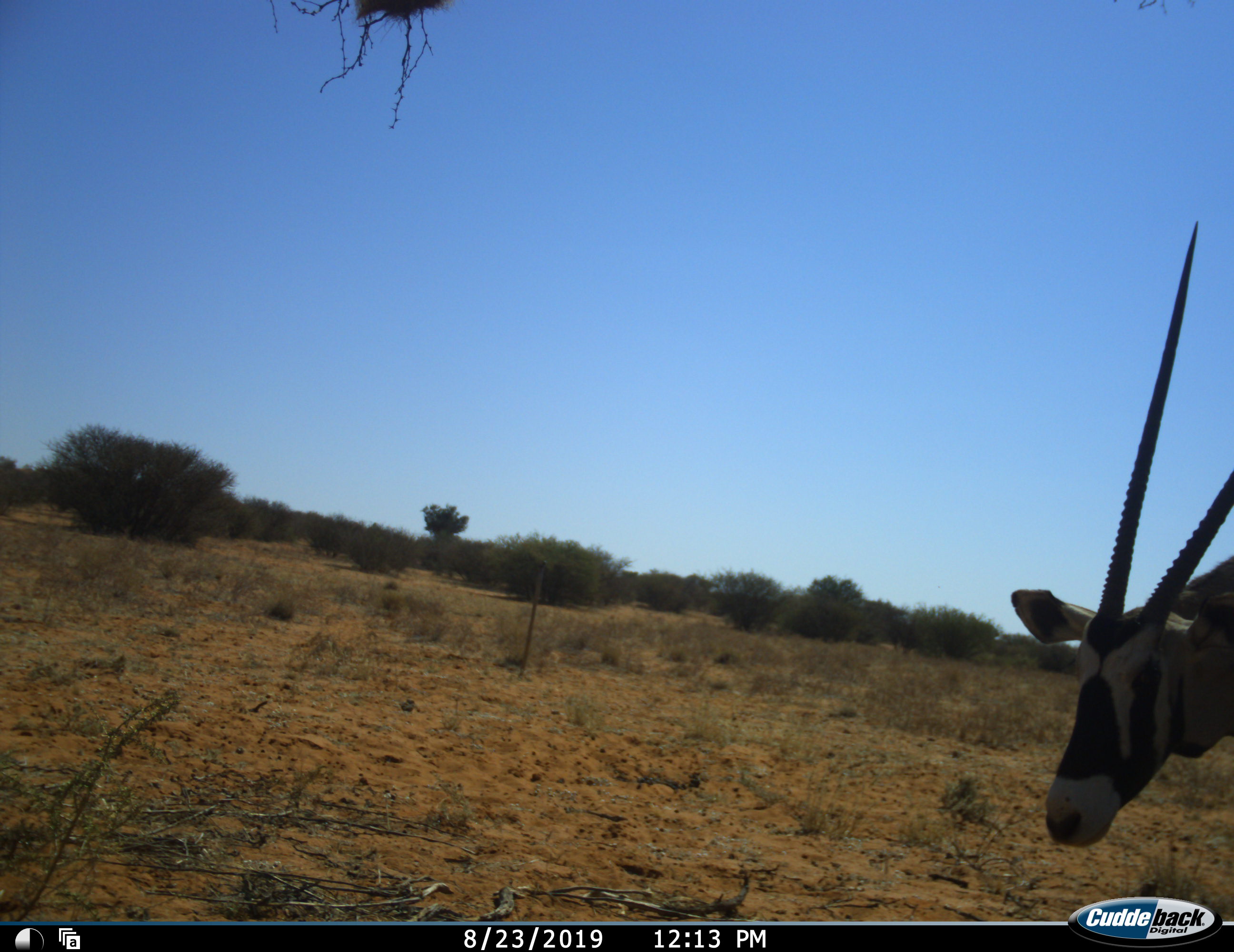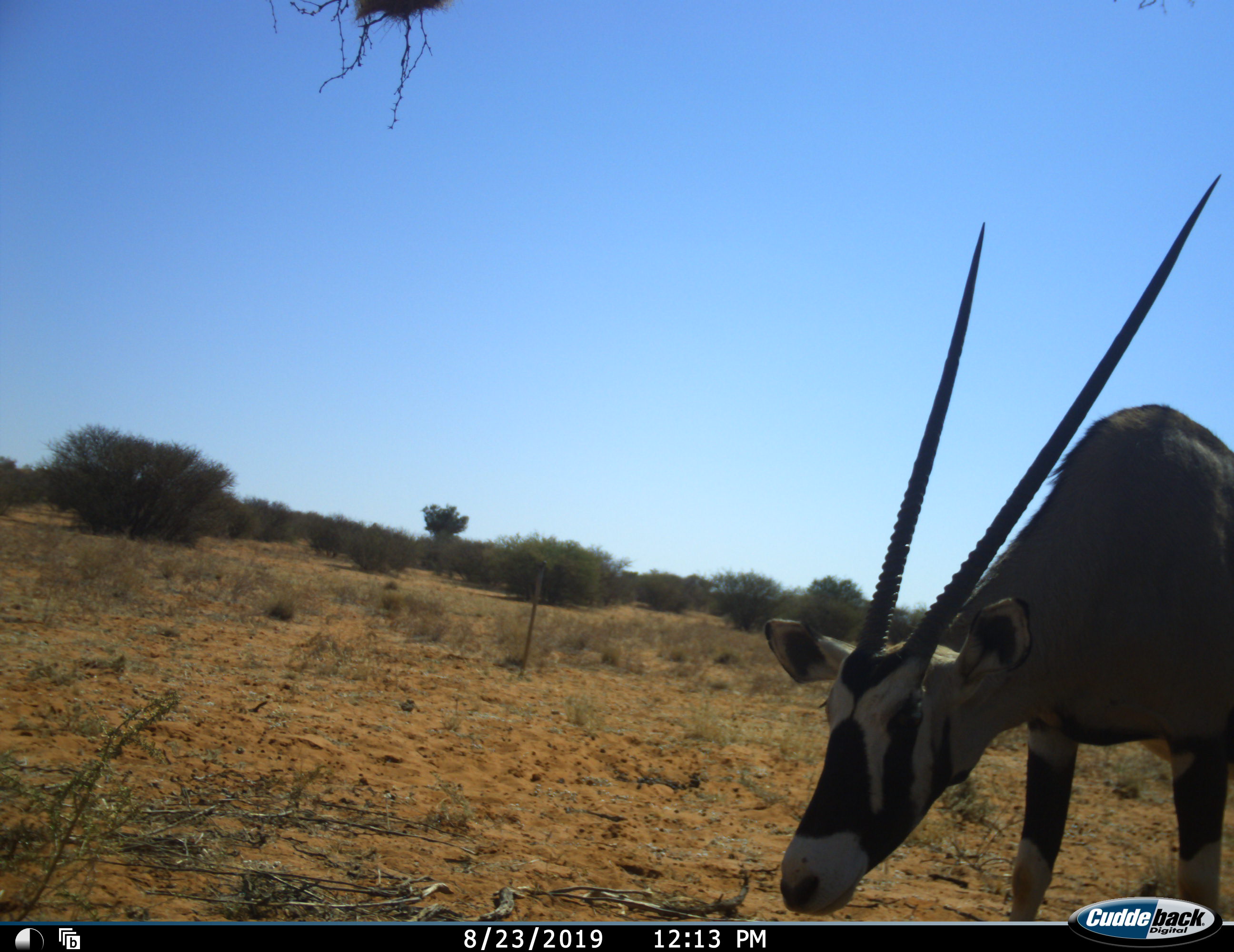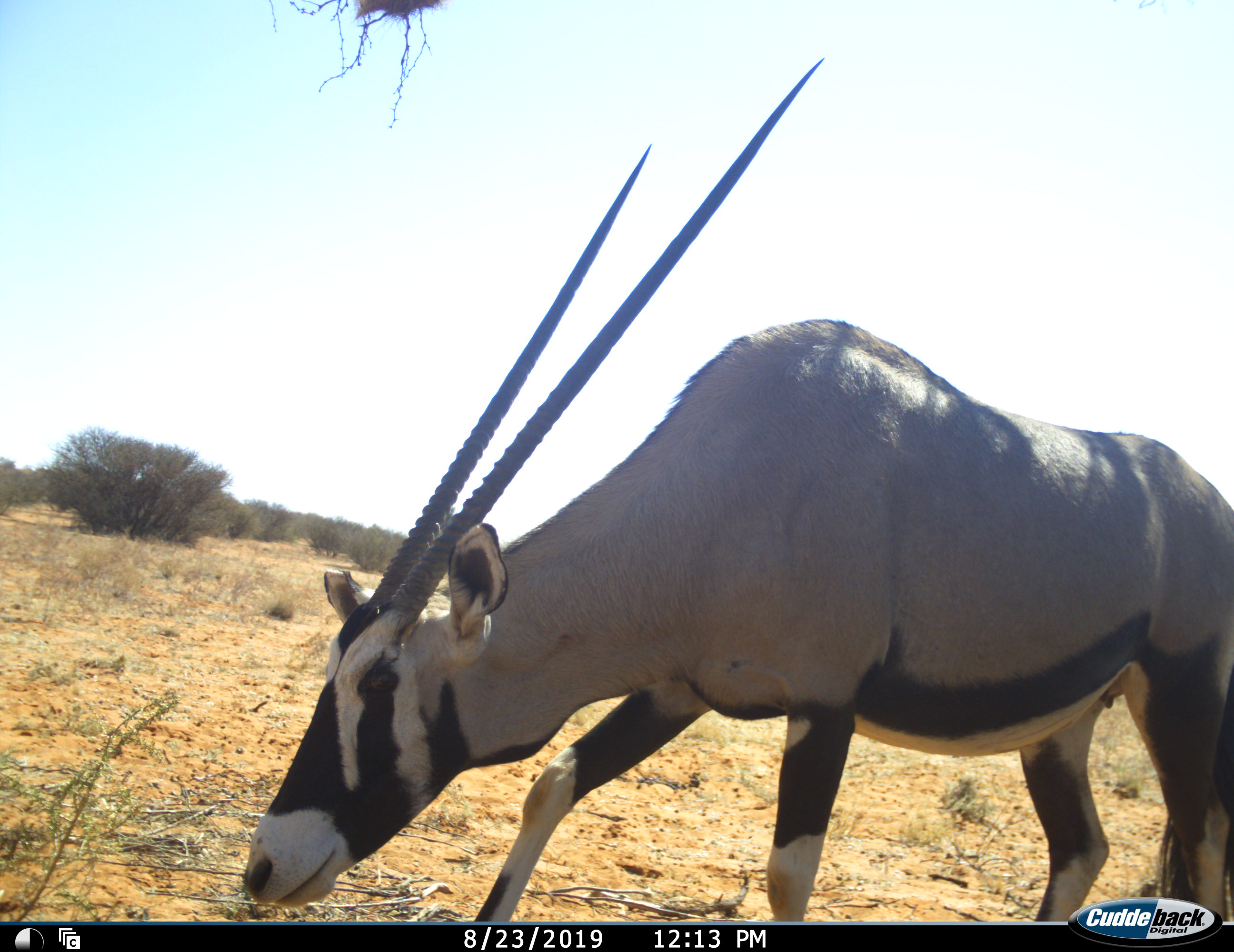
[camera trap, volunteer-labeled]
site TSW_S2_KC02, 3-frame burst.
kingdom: Animalia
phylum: Chordata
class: Mammalia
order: Artiodactyla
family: Bovidae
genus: Oryx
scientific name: Oryx gazella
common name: gemsbok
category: oryx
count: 1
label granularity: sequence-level